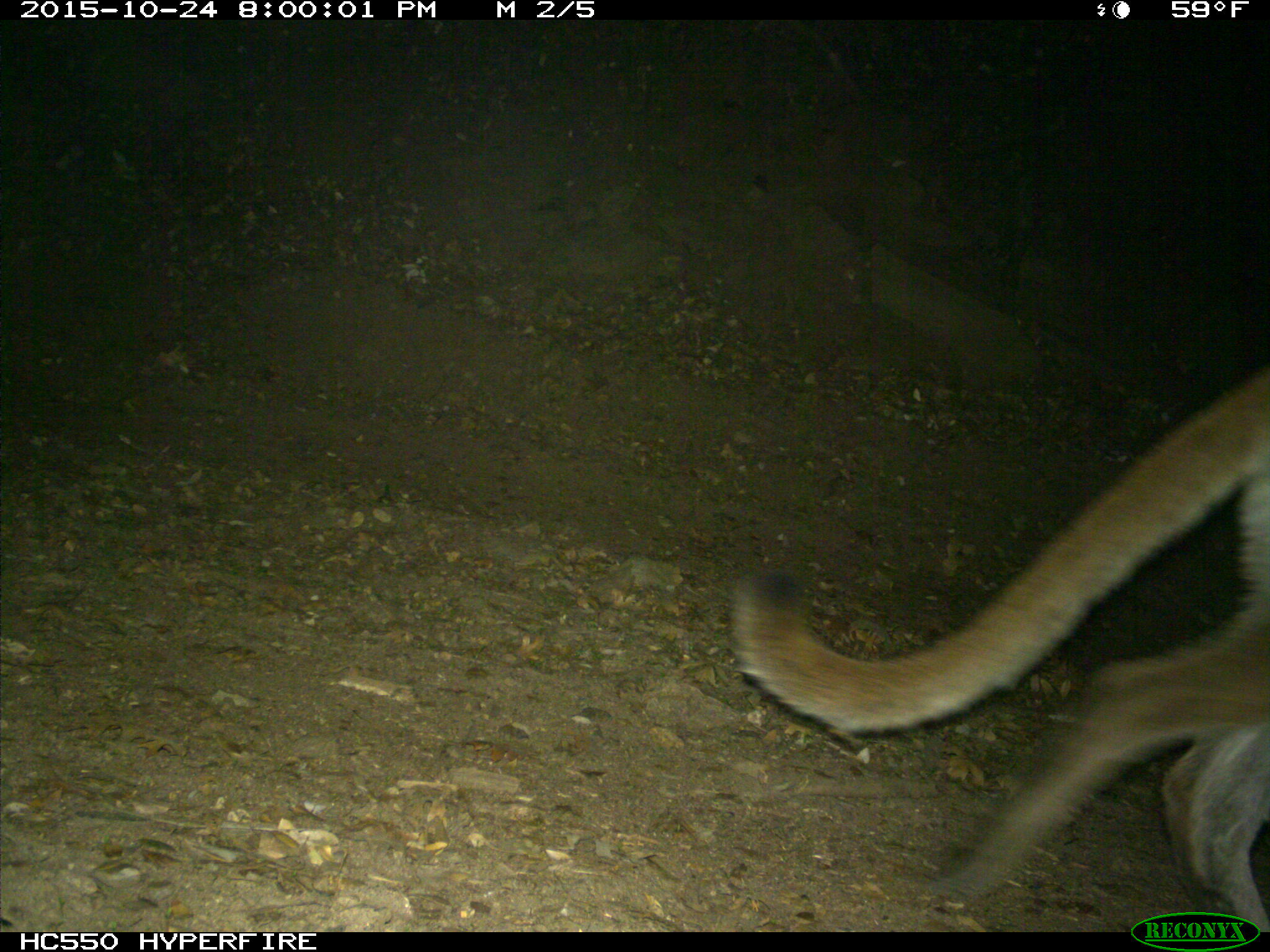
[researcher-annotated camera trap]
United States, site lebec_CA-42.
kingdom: Animalia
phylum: Chordata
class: Mammalia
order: Carnivora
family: Felidae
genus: Puma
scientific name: Puma concolor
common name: mountain lion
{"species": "Puma concolor (mountain lion)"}